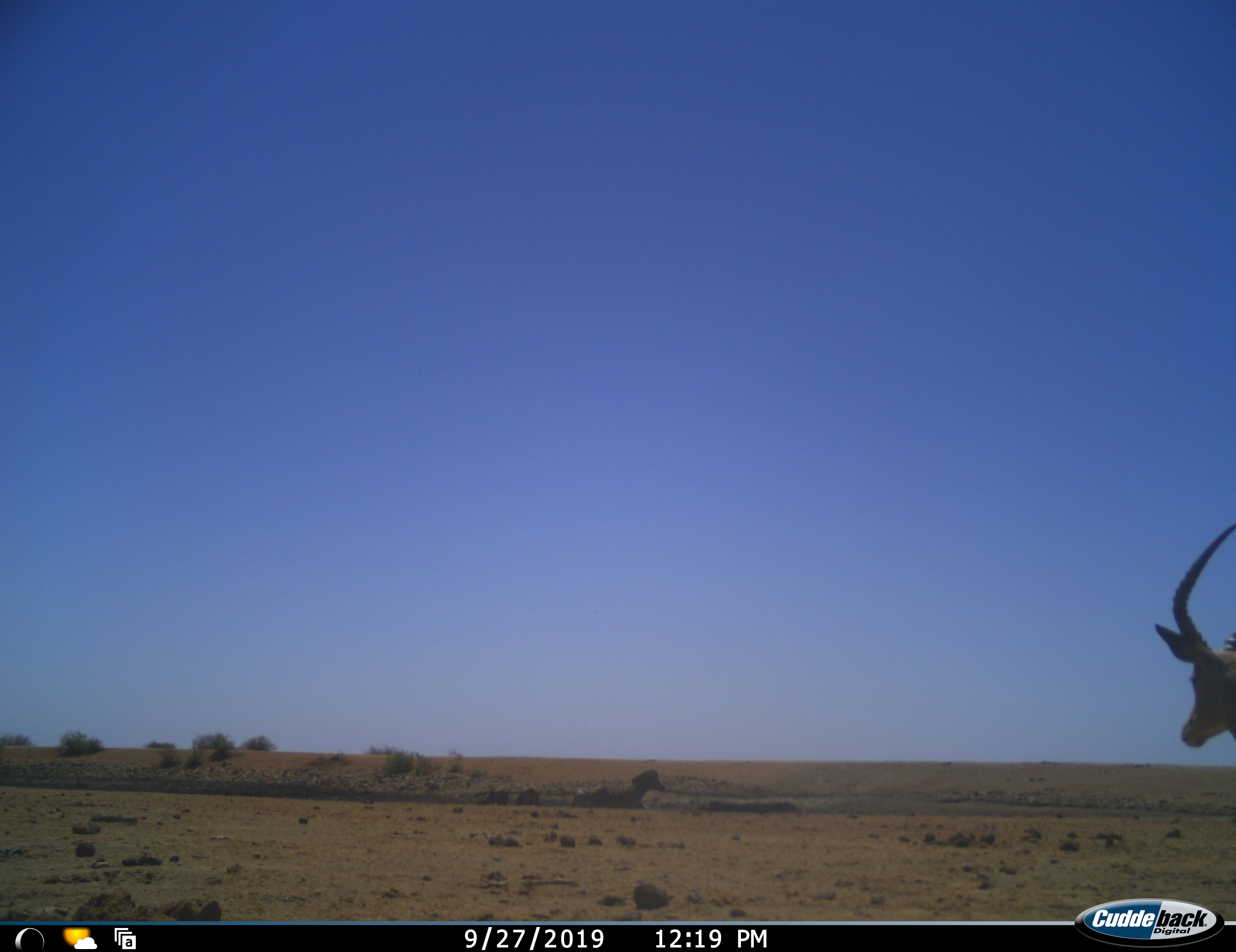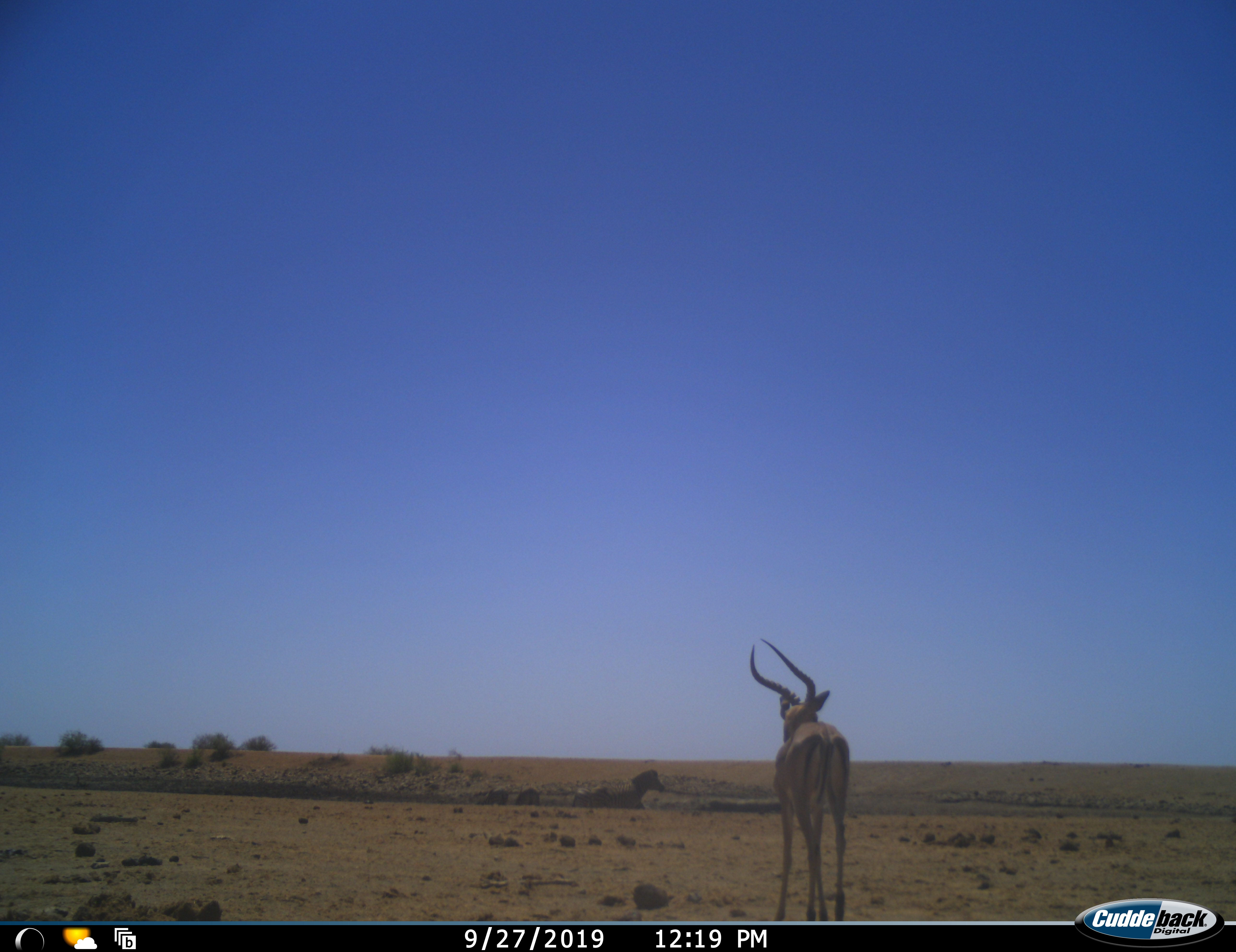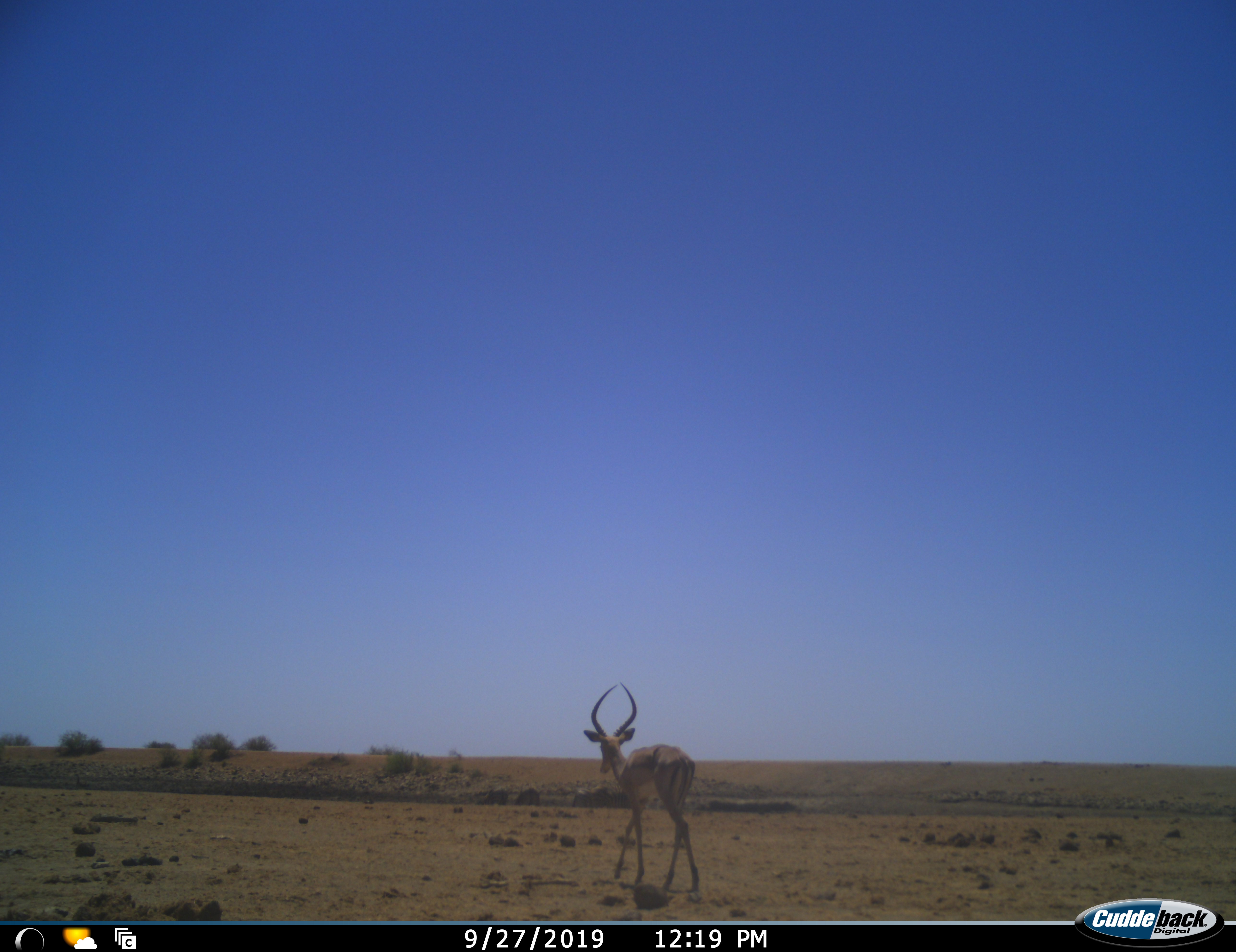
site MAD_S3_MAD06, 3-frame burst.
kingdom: Animalia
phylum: Chordata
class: Mammalia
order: Artiodactyla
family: Bovidae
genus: Aepyceros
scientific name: Aepyceros melampus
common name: impala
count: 1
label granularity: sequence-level